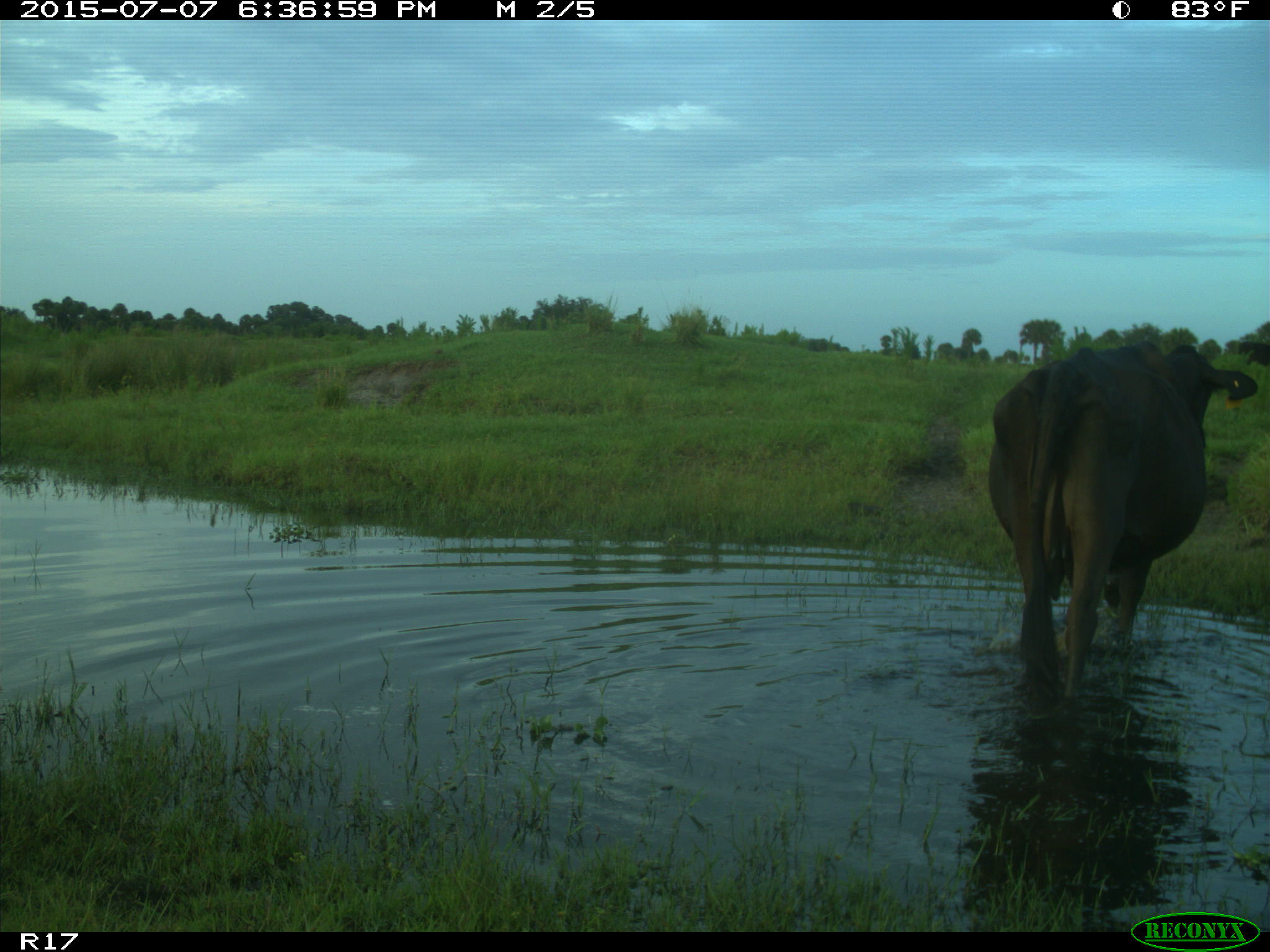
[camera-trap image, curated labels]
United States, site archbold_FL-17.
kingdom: Animalia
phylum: Chordata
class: Mammalia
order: Artiodactyla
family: Bovidae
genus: Bos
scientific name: Bos taurus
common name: domestic cow